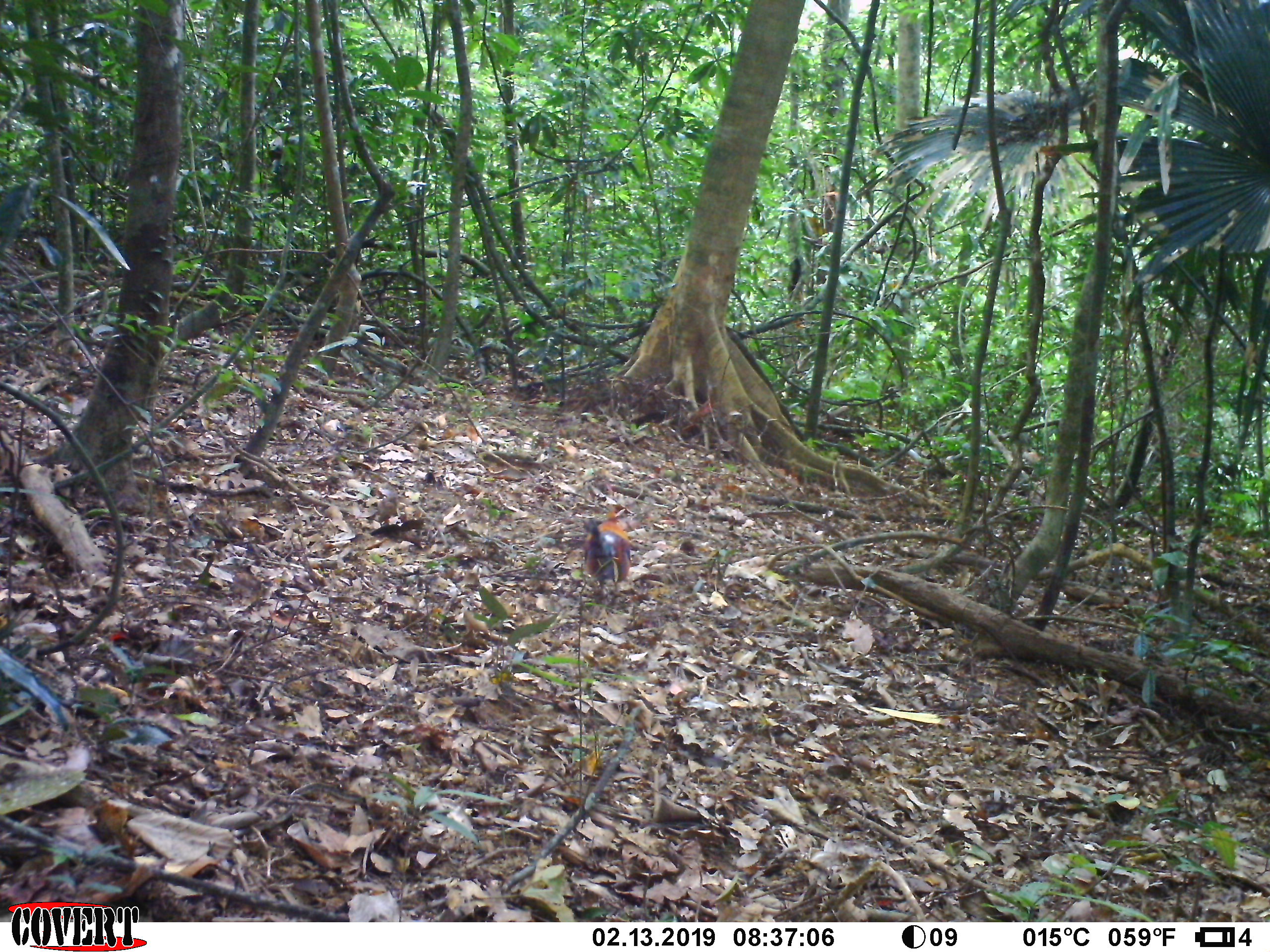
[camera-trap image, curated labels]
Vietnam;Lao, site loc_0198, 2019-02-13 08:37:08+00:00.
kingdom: Animalia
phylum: Chordata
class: Aves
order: Galliformes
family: Phasianidae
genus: Gallus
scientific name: Gallus gallus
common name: red junglefowl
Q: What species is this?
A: Red junglefowl (Gallus gallus).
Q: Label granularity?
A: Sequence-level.